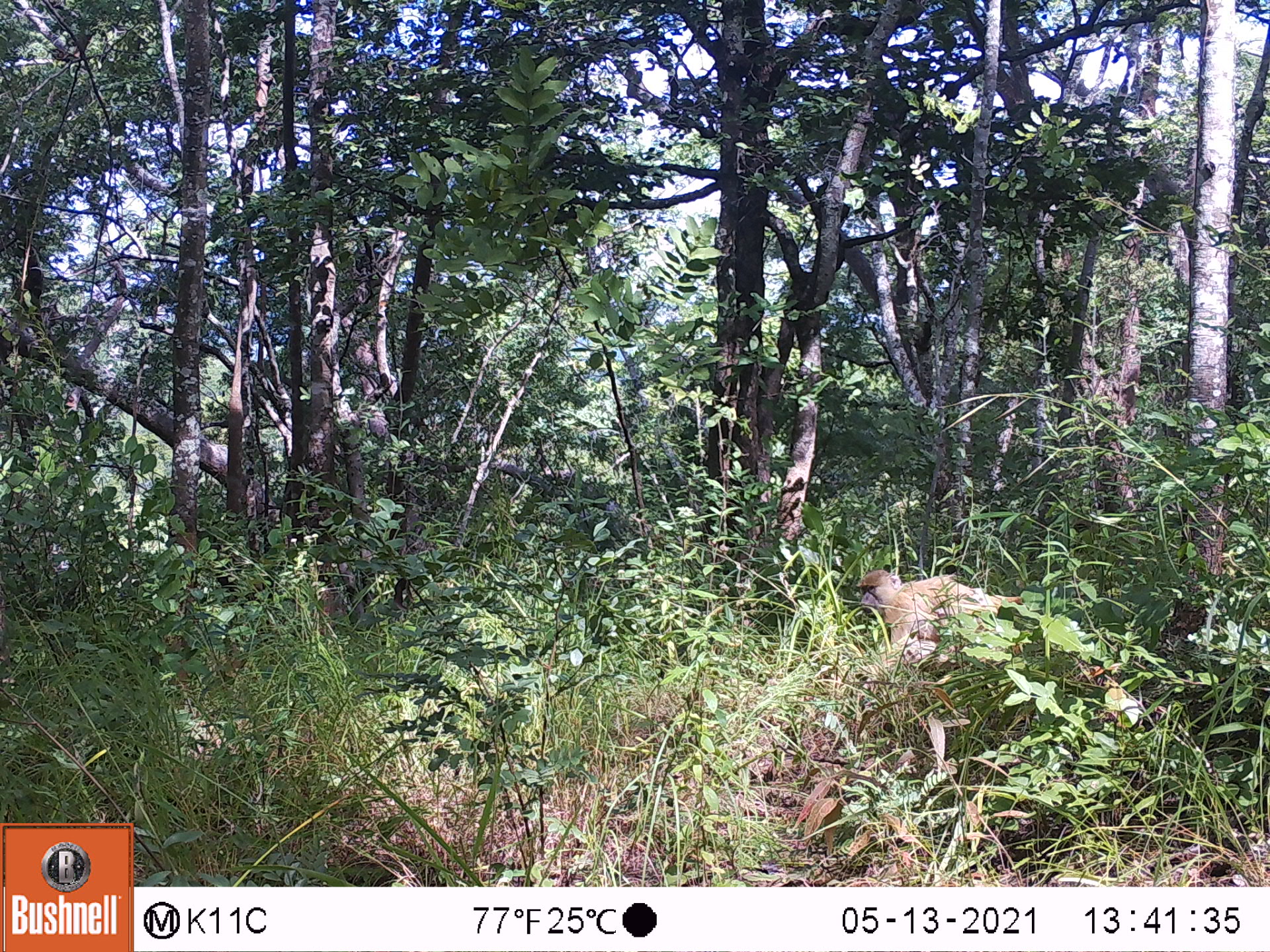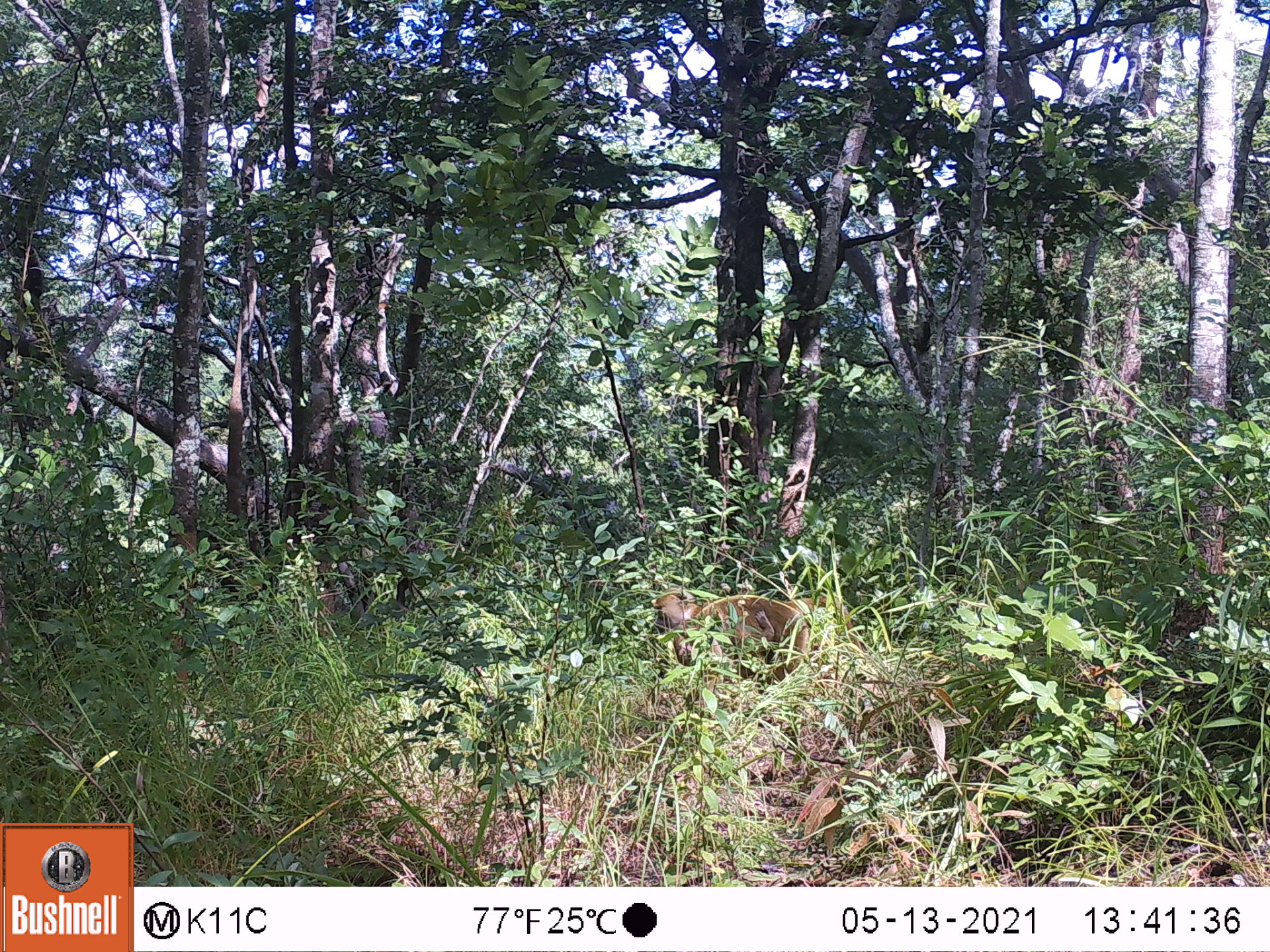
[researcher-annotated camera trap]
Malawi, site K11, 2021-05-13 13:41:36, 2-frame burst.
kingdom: Animalia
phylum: Chordata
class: Mammalia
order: Primates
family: Cercopithecidae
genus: Papio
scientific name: Papio cynocephalus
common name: yellow baboon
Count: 1.